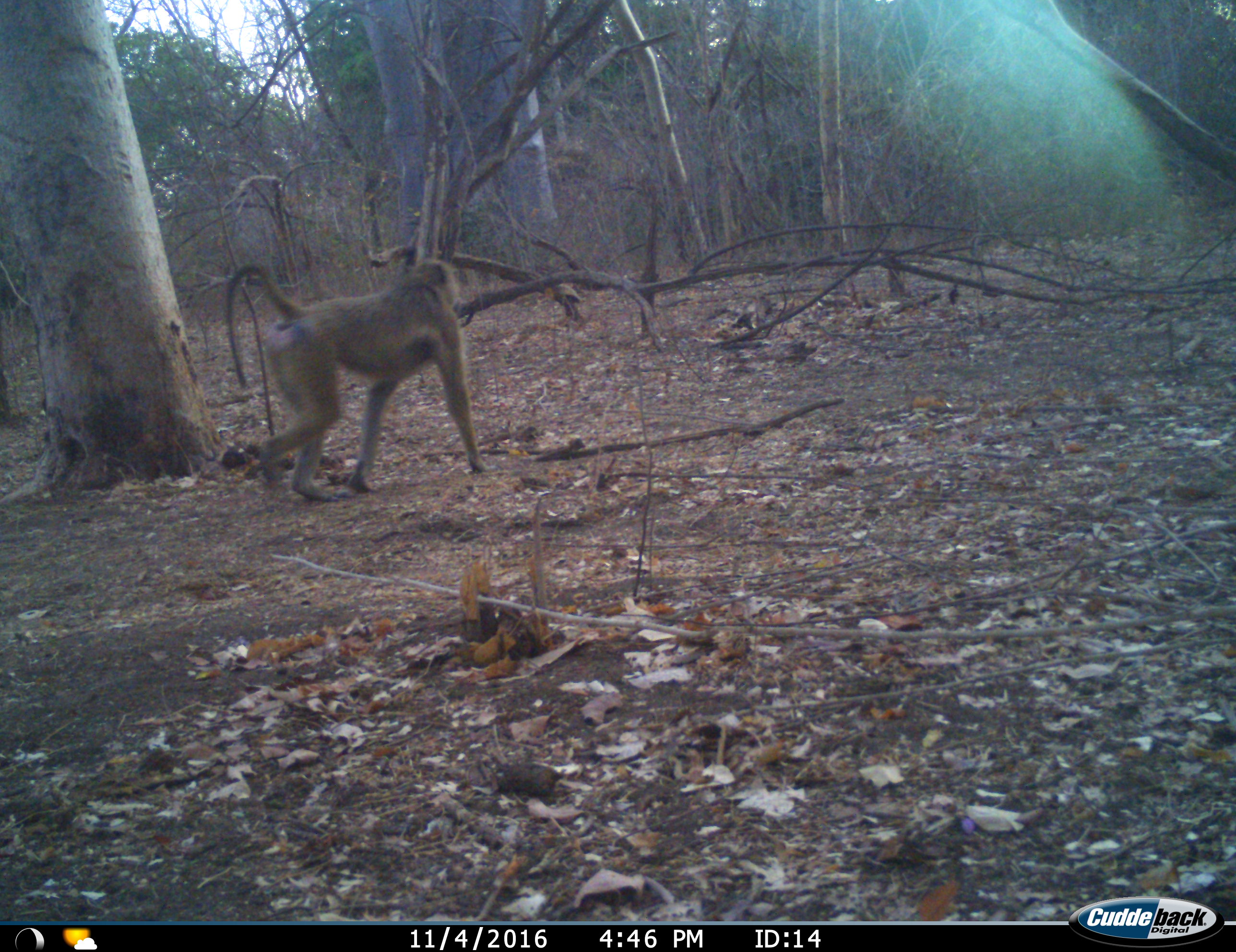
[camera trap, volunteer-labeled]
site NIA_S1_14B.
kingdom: Animalia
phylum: Chordata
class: Mammalia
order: Primates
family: Cercopithecidae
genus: Papio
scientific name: Papio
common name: baboon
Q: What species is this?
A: Baboon (Papio).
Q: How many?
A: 1.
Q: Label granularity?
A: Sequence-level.